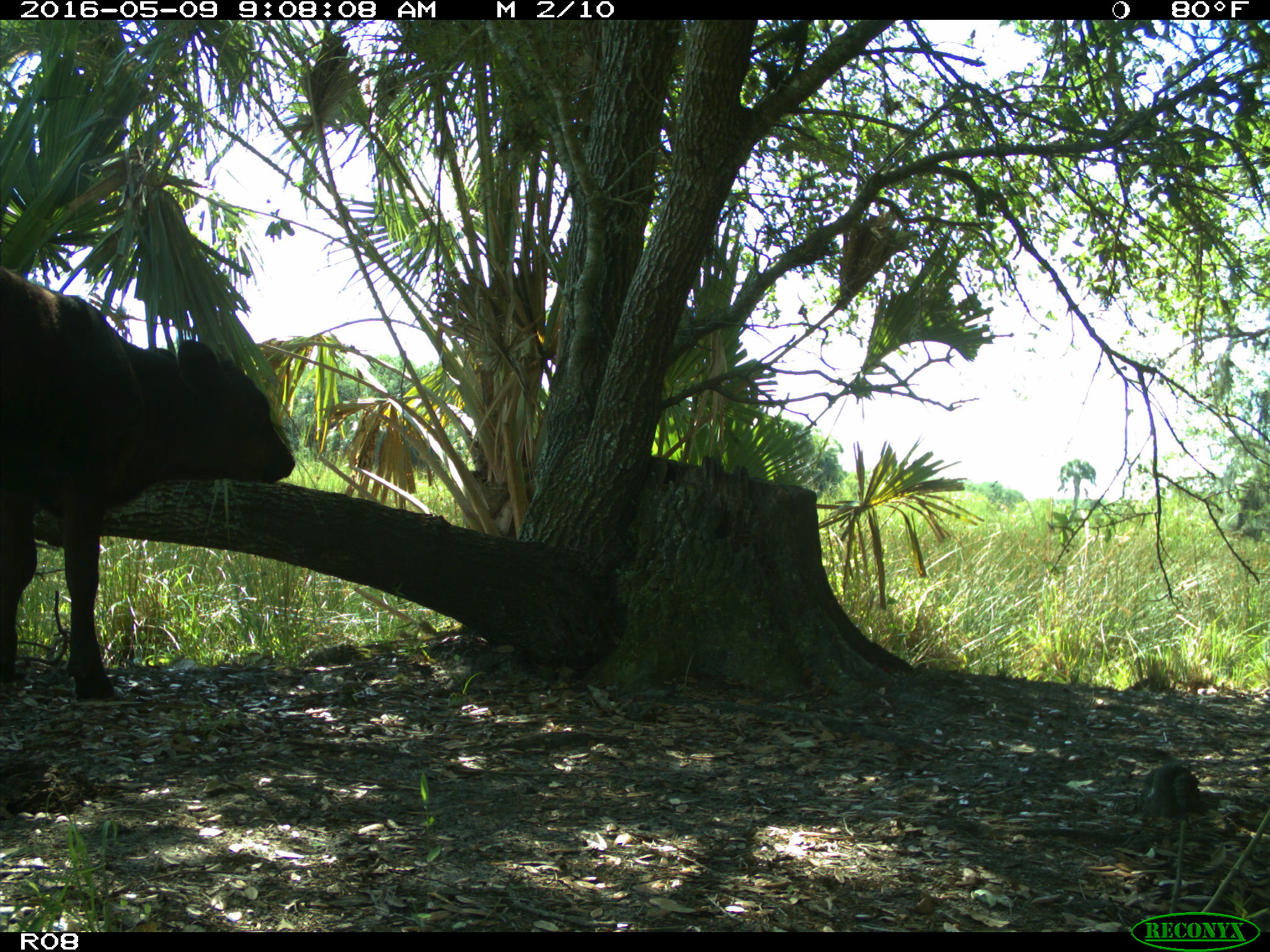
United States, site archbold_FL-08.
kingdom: Animalia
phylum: Chordata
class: Mammalia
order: Artiodactyla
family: Bovidae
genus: Bos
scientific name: Bos taurus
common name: domestic cow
Bos taurus (domestic cow).